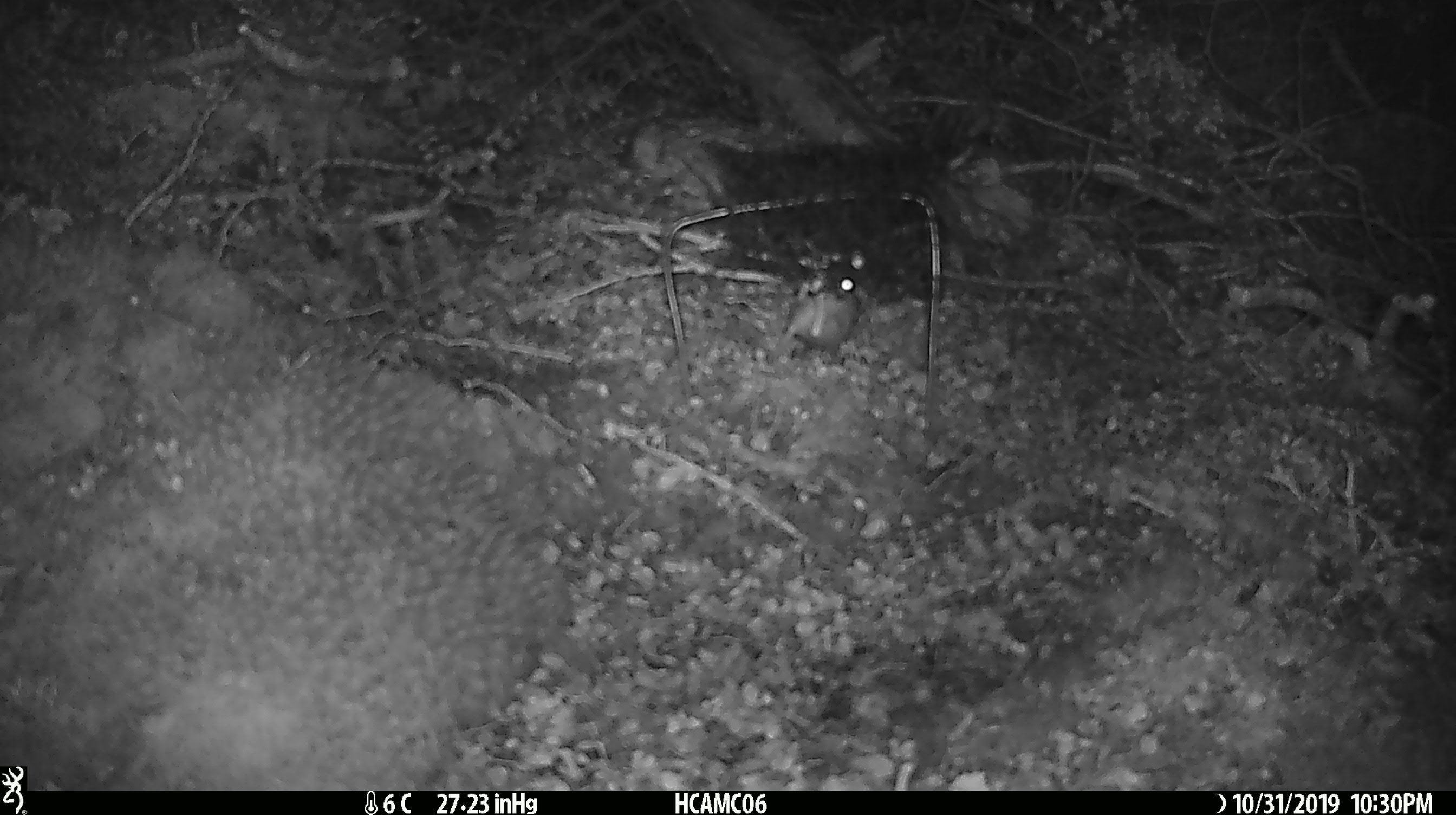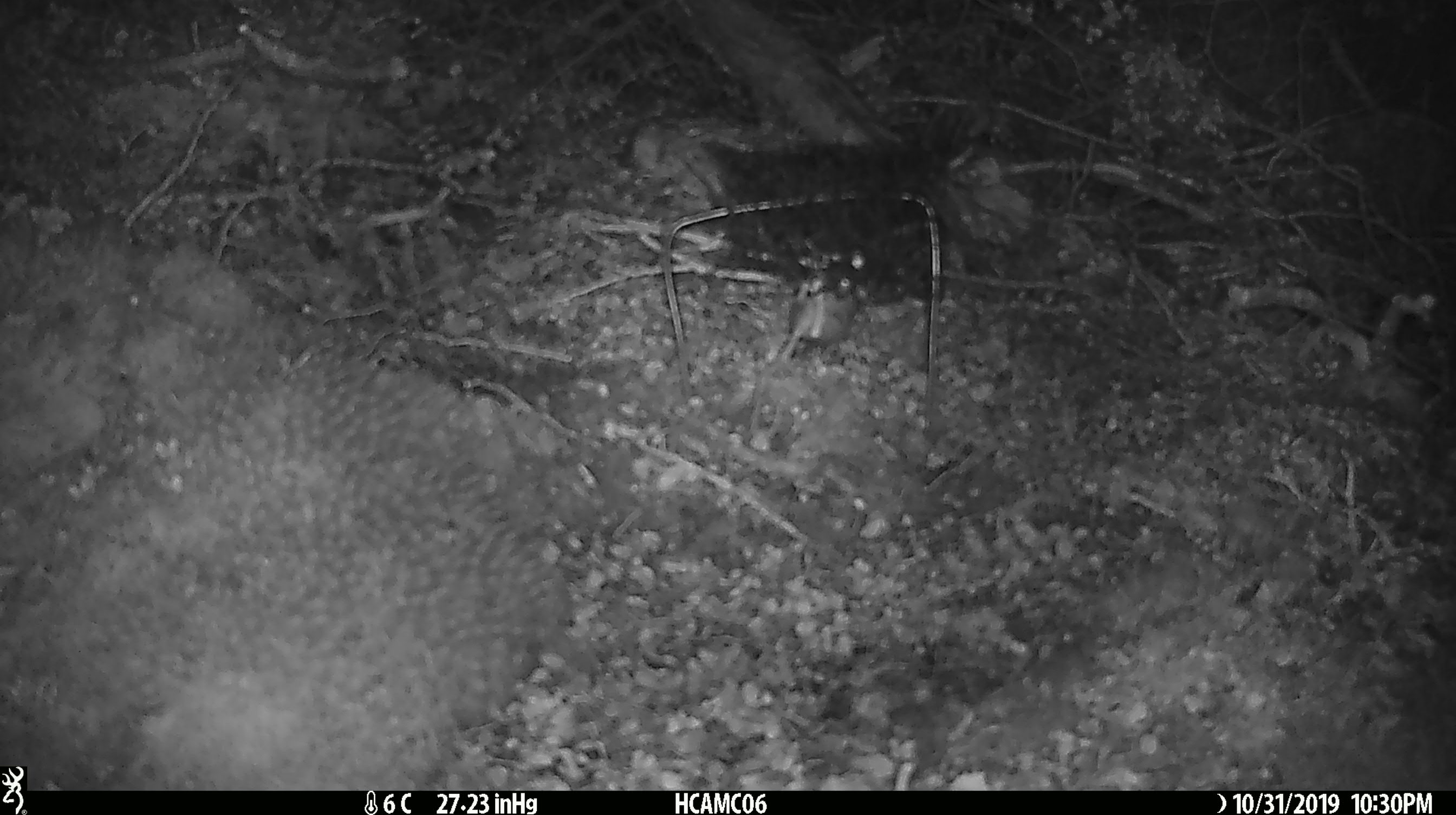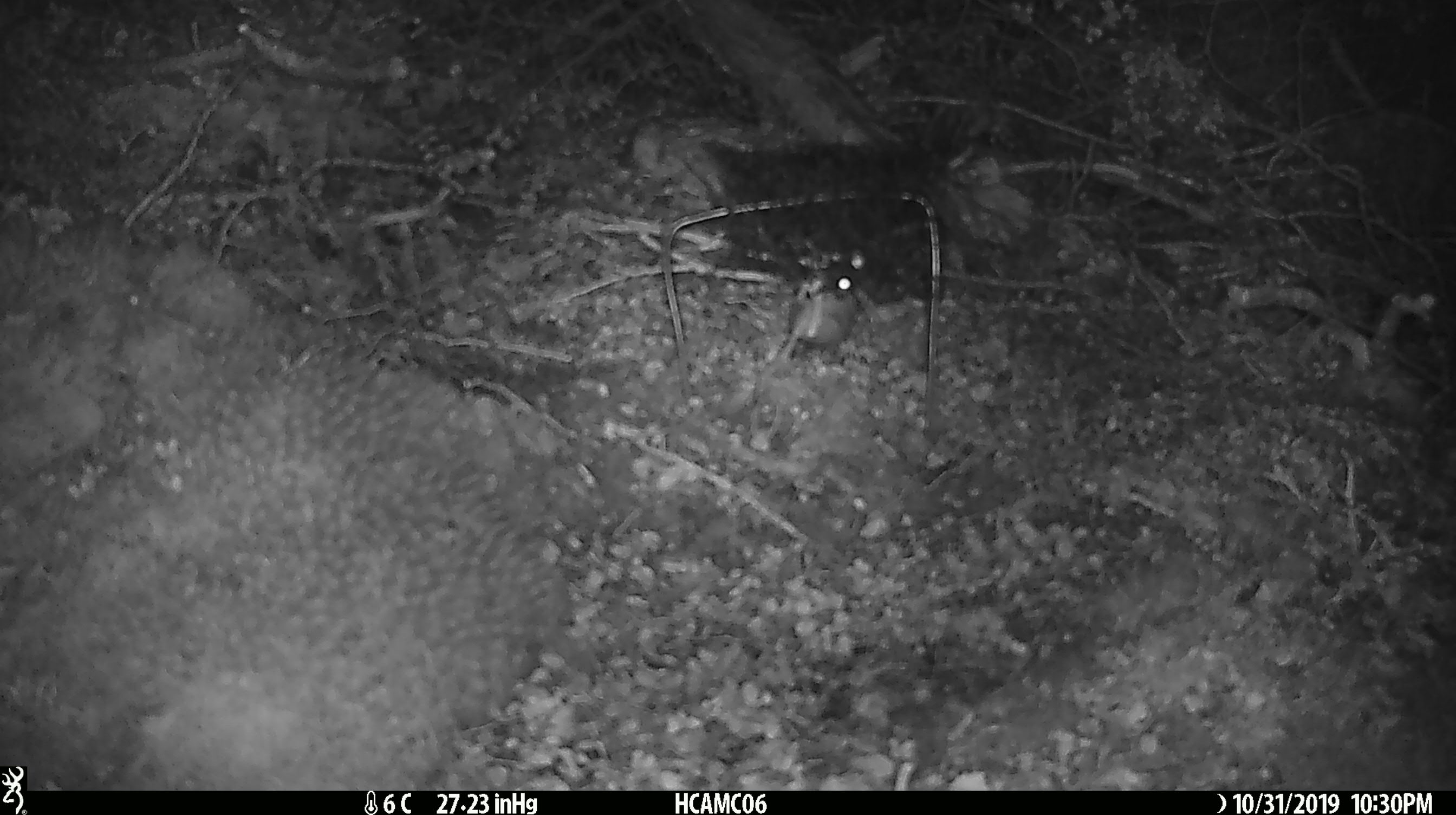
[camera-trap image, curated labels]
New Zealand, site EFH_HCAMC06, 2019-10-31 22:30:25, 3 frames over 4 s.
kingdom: Animalia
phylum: Chordata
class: Mammalia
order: Rodentia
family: Muridae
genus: Mus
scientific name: Mus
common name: mouse